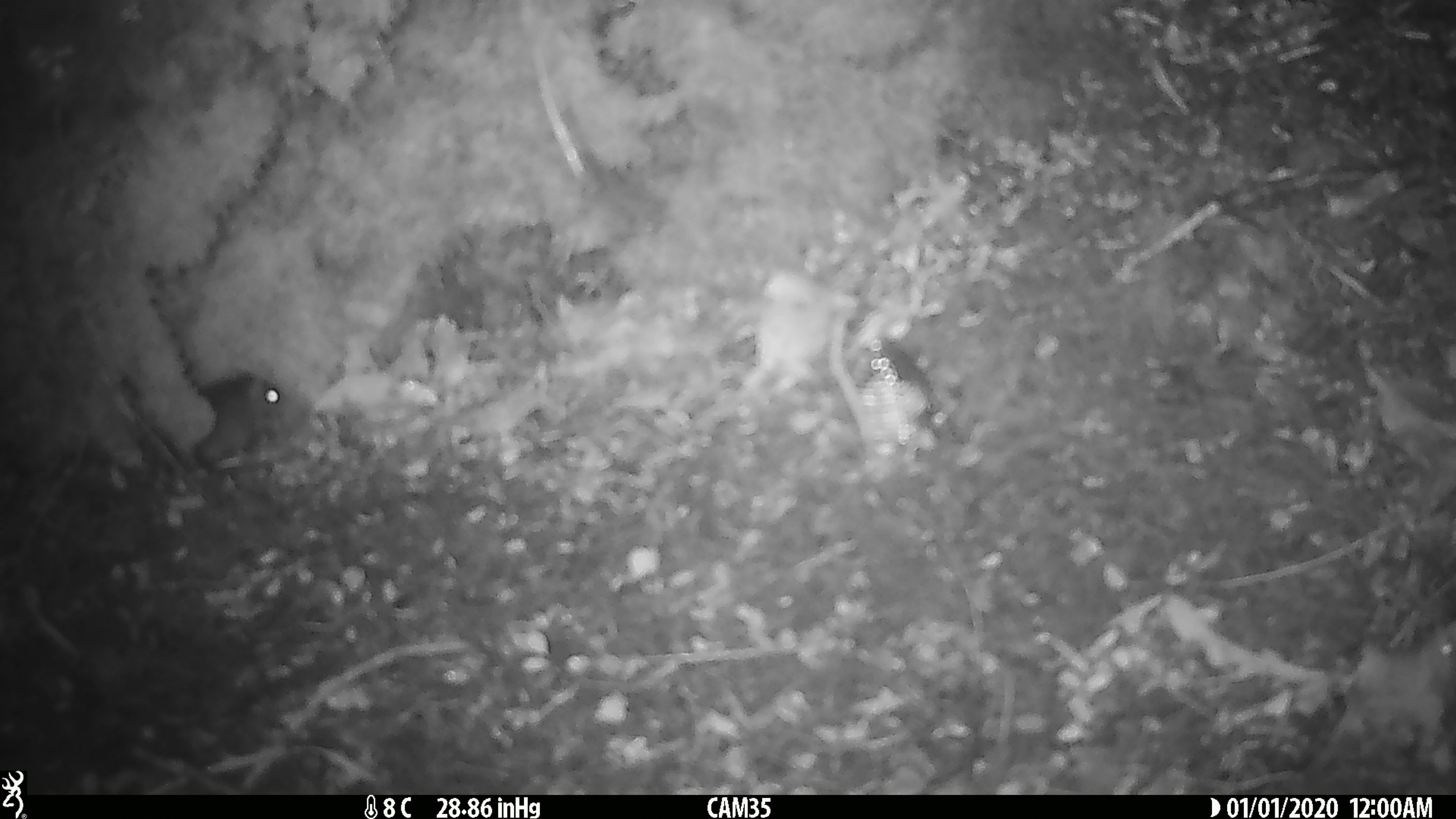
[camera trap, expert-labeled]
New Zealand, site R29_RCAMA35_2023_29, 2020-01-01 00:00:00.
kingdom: Animalia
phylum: Chordata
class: Mammalia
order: Rodentia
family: Muridae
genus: Mus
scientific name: Mus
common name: mouse